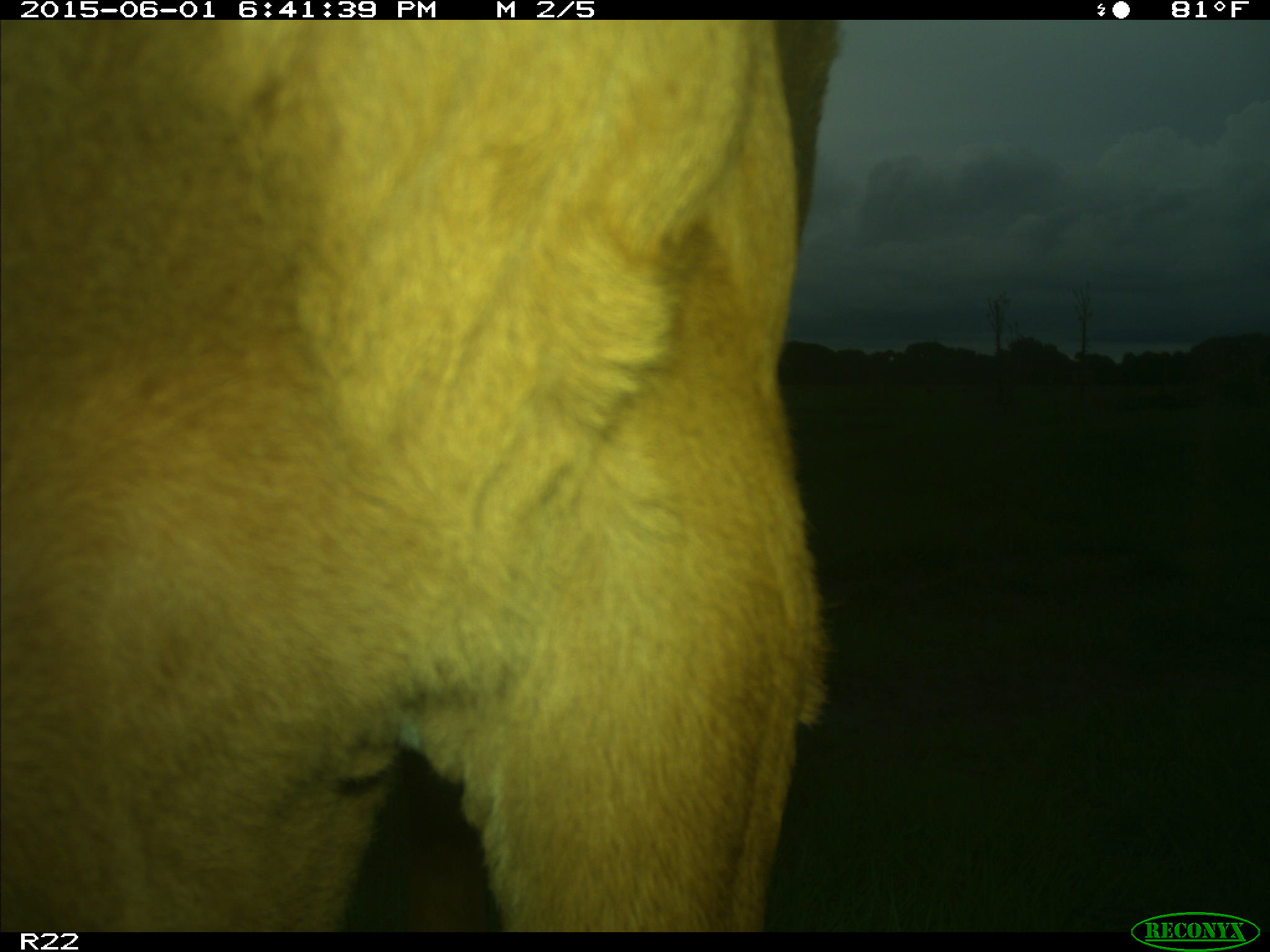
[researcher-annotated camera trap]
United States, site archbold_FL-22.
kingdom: Animalia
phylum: Chordata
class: Mammalia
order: Artiodactyla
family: Bovidae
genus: Bos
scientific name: Bos taurus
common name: domestic cow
Bos taurus (domestic cow).